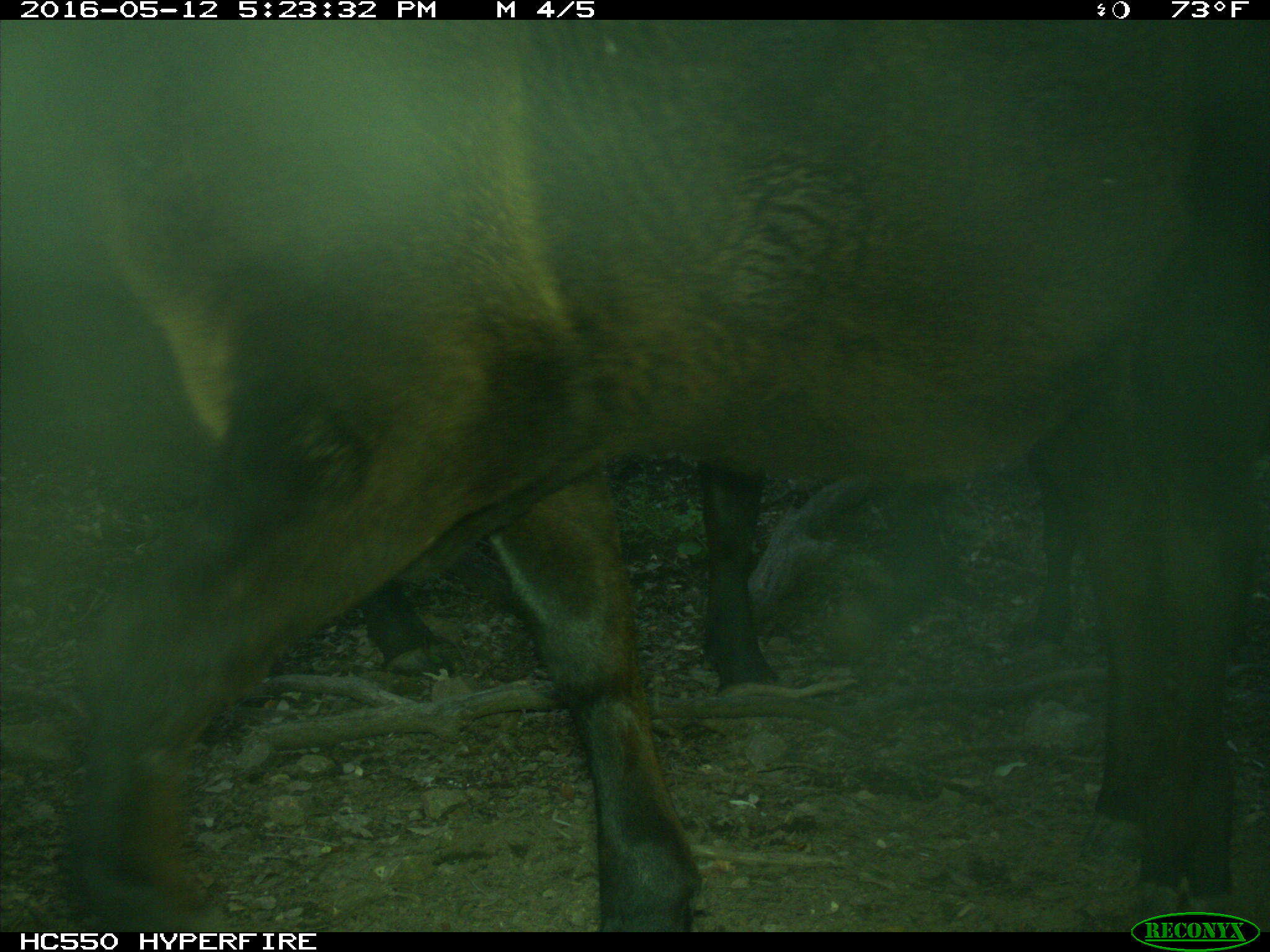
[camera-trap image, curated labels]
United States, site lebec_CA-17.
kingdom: Animalia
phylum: Chordata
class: Mammalia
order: Artiodactyla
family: Bovidae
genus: Bos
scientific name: Bos taurus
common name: domestic cow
Bos taurus (domestic cow).